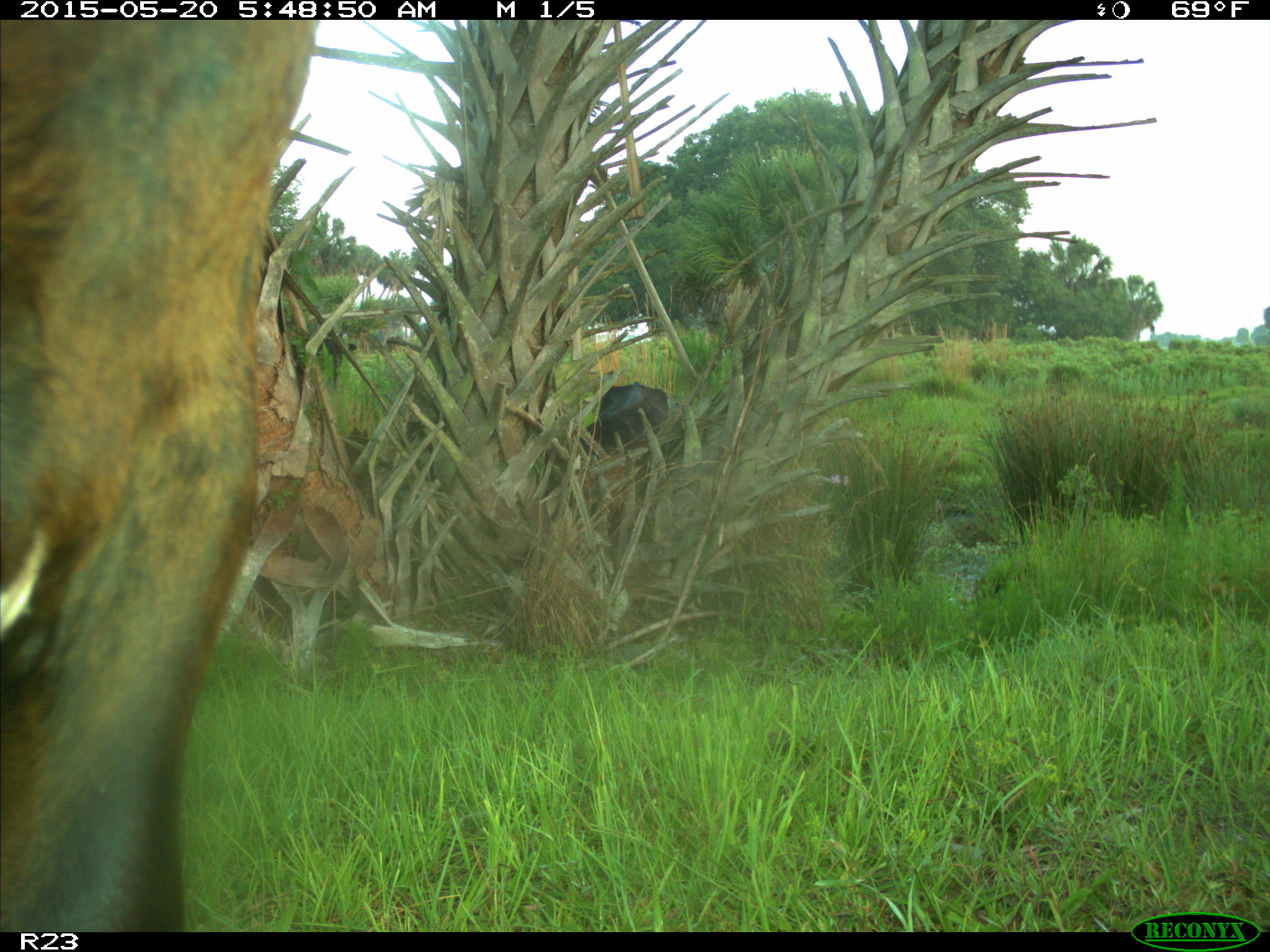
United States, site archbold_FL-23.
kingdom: Animalia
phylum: Chordata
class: Mammalia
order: Artiodactyla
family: Bovidae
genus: Bos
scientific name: Bos taurus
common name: domestic cow